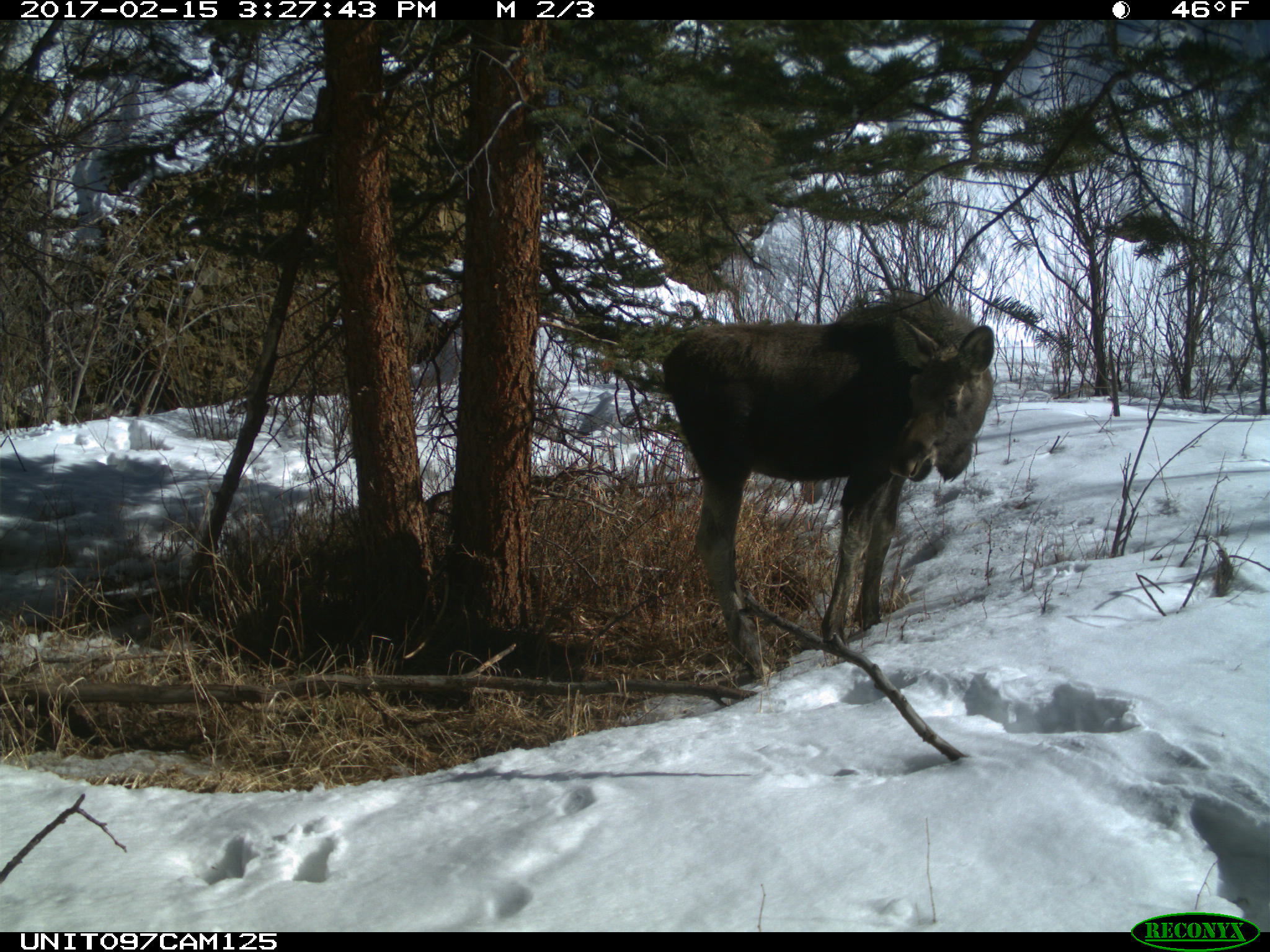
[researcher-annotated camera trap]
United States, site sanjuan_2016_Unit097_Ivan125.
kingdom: Animalia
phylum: Chordata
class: Mammalia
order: Artiodactyla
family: Cervidae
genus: Alces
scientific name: Alces alces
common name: moose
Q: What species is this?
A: Alces alces (moose).